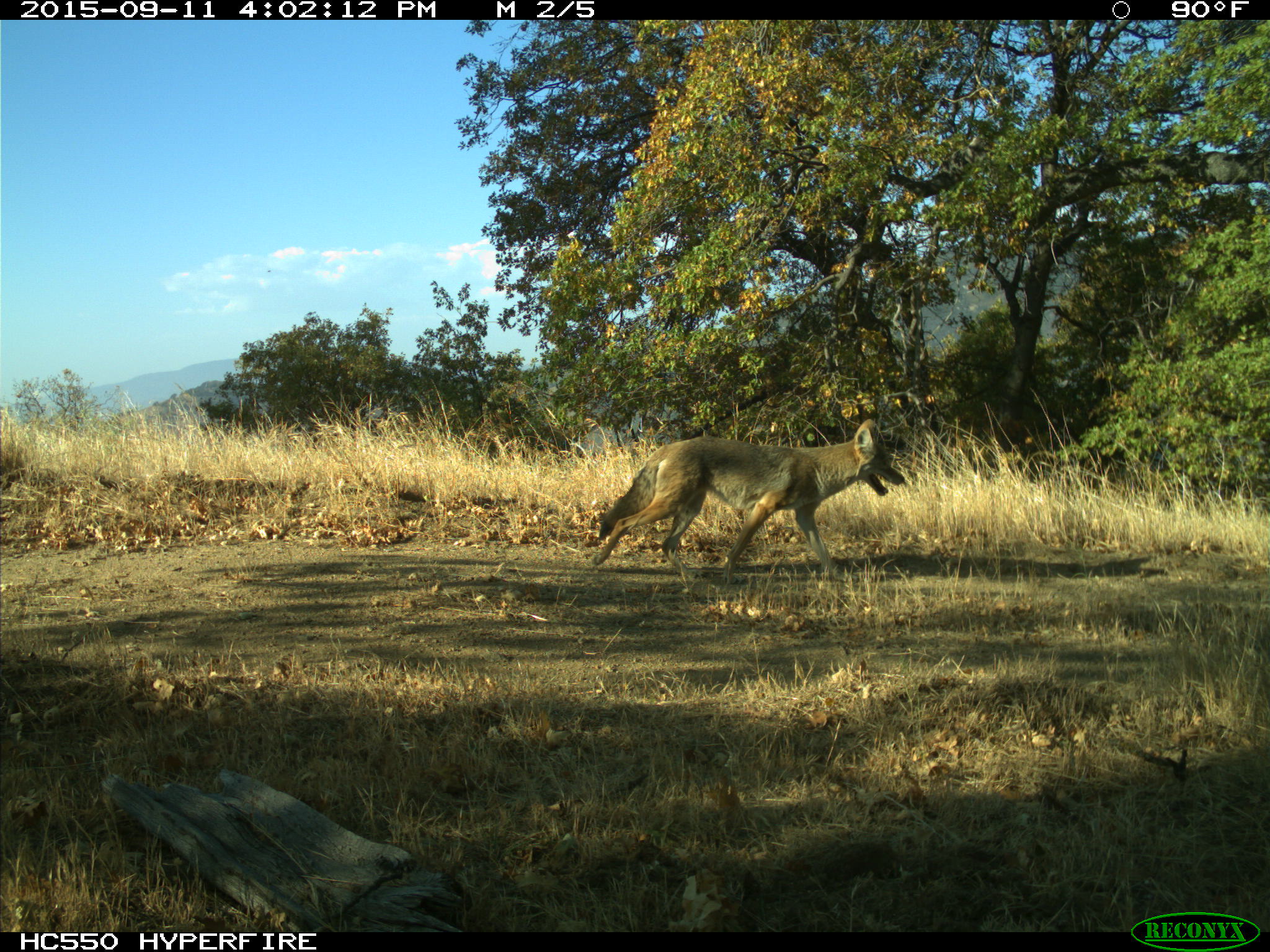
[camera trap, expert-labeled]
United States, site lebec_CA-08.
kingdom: Animalia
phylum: Chordata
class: Mammalia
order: Carnivora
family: Canidae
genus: Canis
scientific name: Canis latrans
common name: coyote